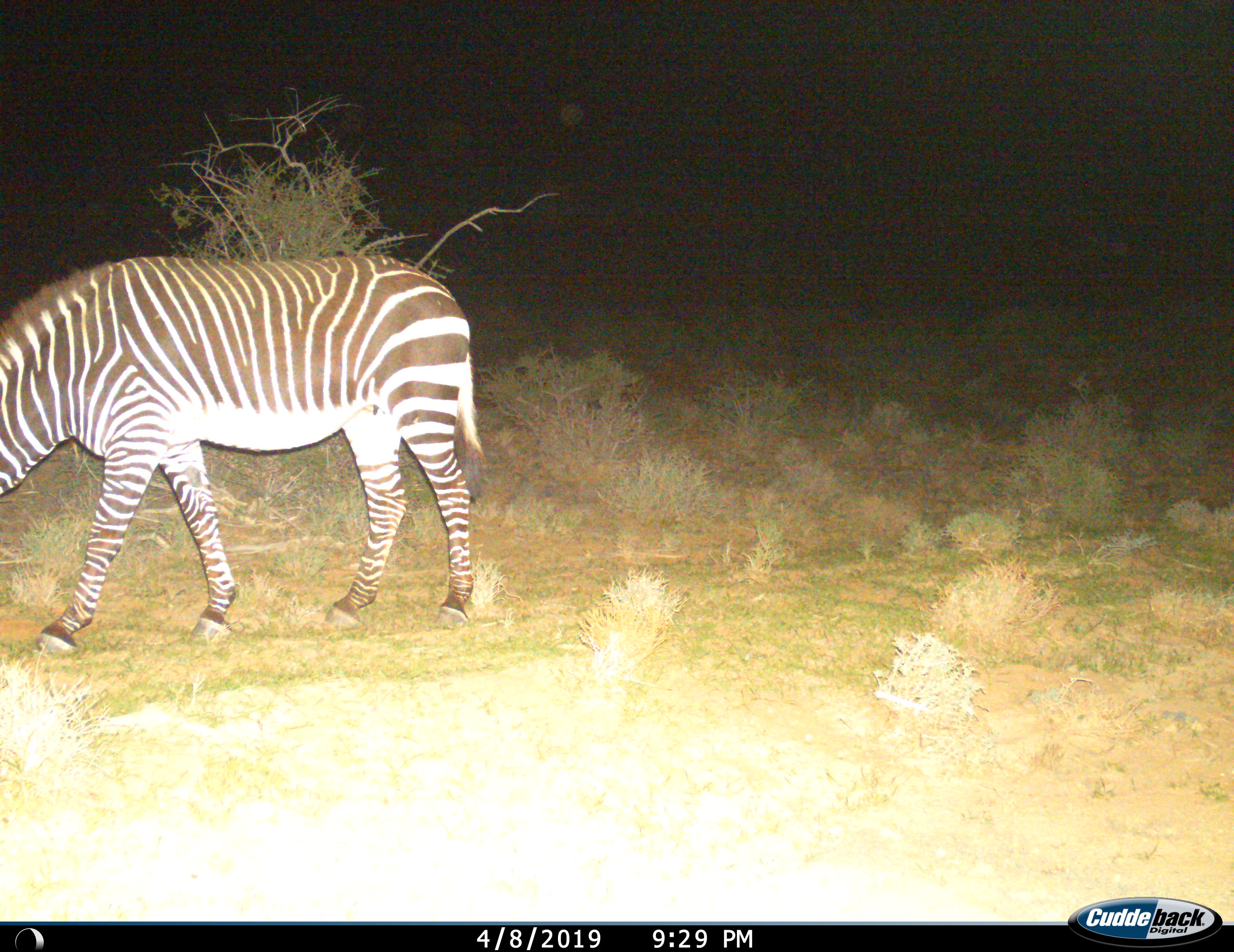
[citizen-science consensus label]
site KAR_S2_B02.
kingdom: Animalia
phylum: Chordata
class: Mammalia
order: Perissodactyla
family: Equidae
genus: Equus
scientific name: Equus zebra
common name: mountain zebra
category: zebramountain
Zebramountain (mountain zebra) (Equus zebra), count 1. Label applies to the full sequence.